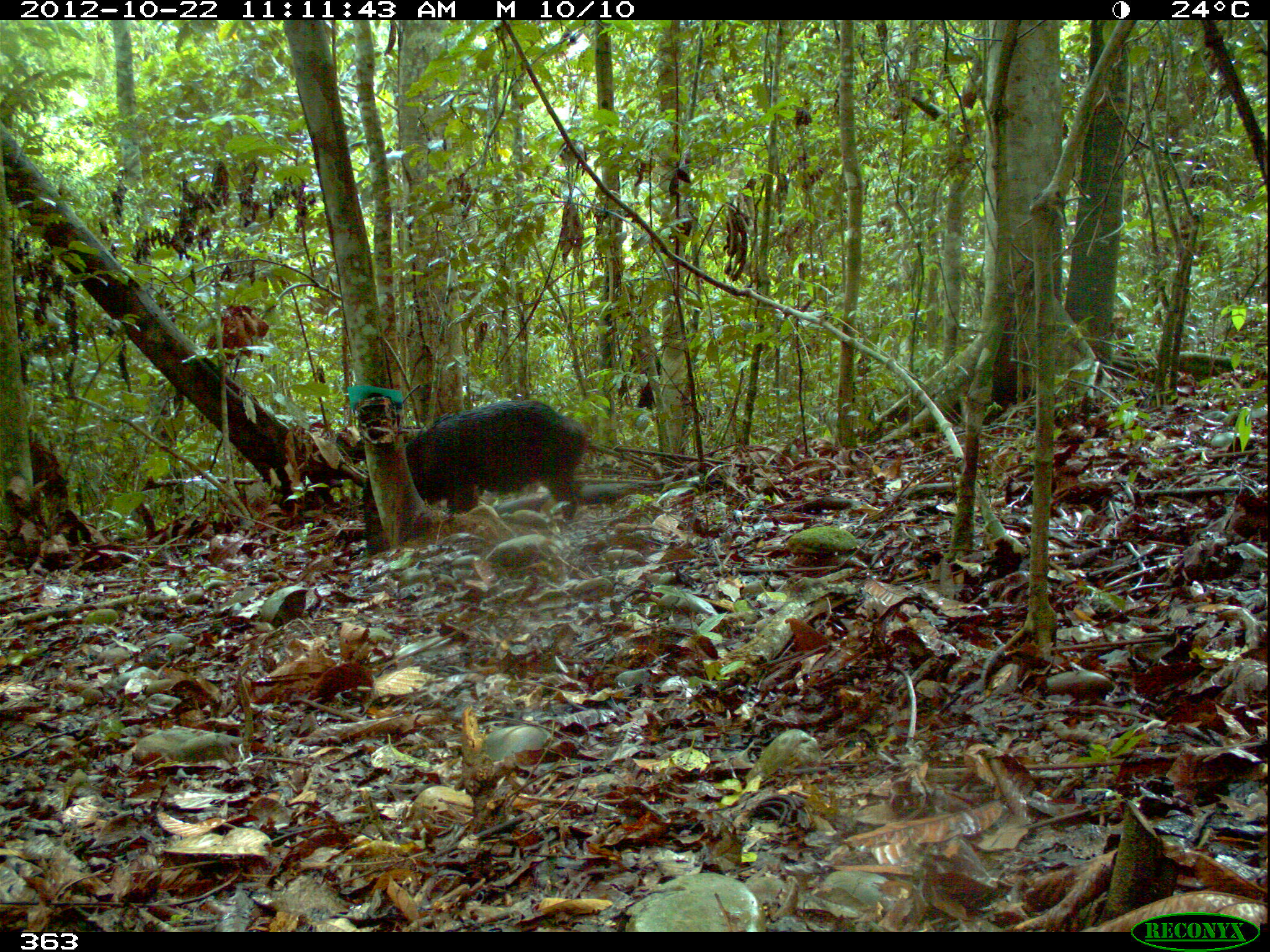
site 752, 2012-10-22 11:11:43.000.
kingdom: Animalia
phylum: Chordata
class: Mammalia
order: Artiodactyla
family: Tayassuidae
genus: Tayassu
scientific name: Tayassu pecari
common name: white-lipped peccary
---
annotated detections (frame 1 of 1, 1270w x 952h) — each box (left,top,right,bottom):
tayassu pecari: (360,398,588,557)